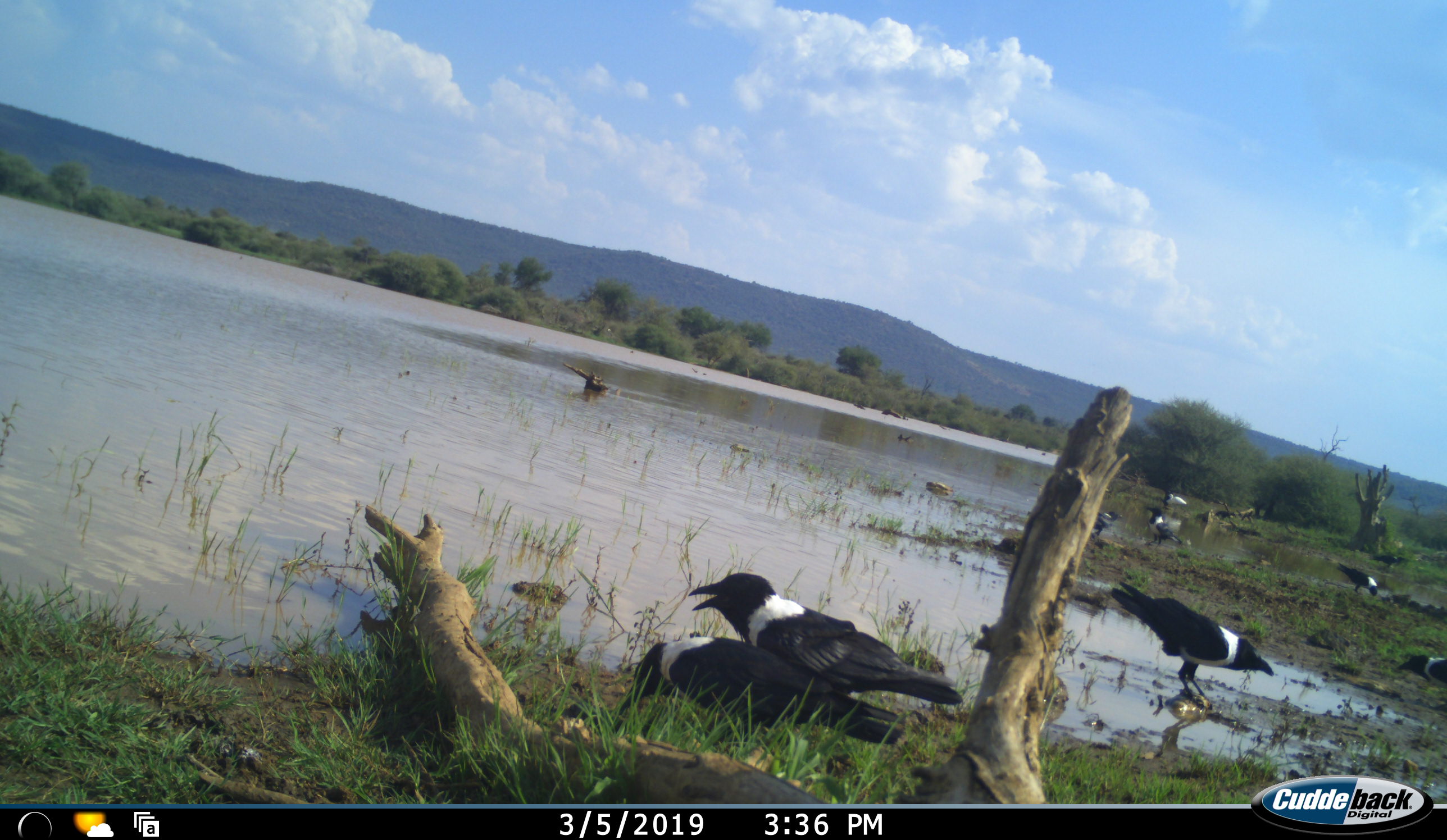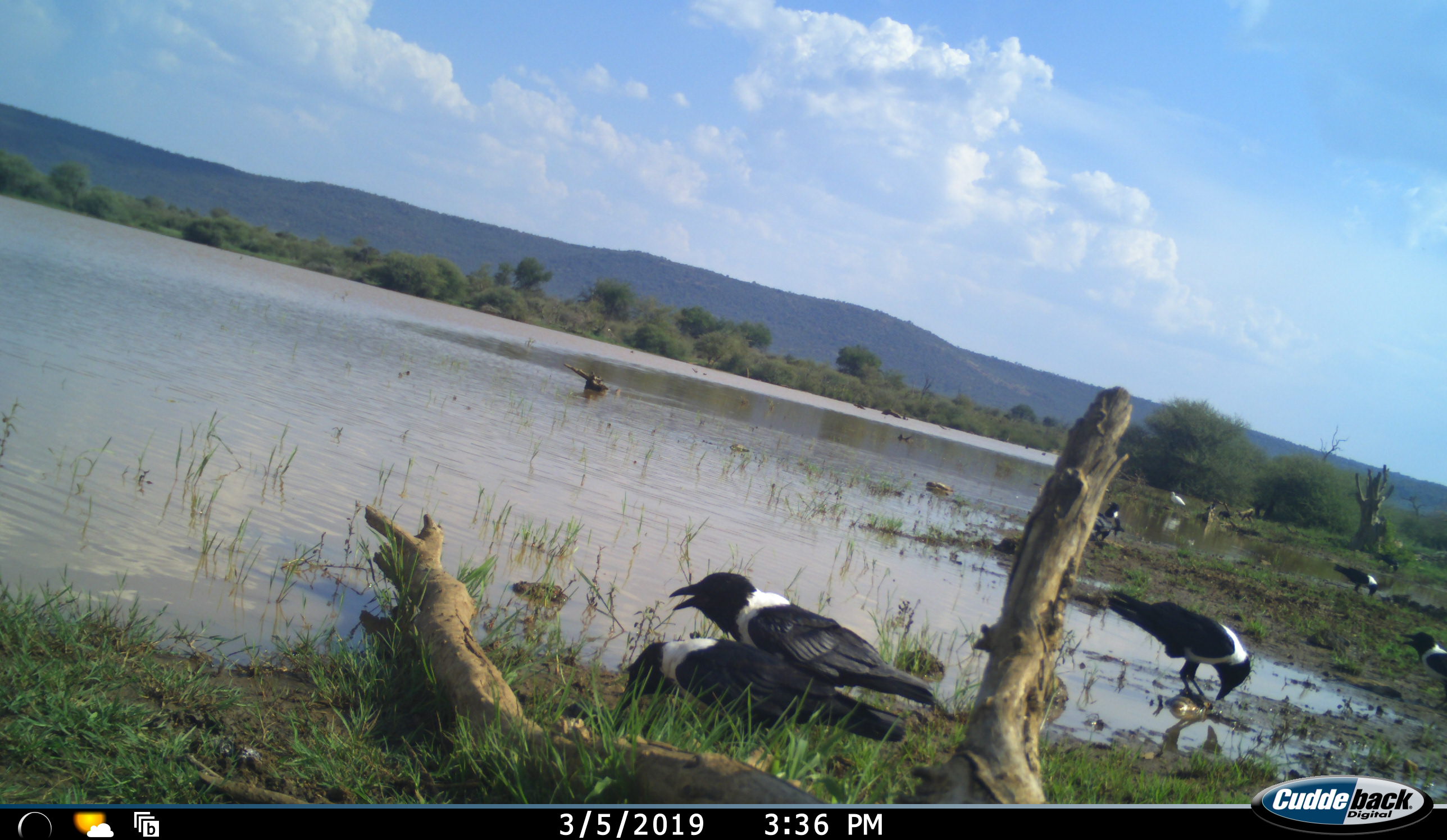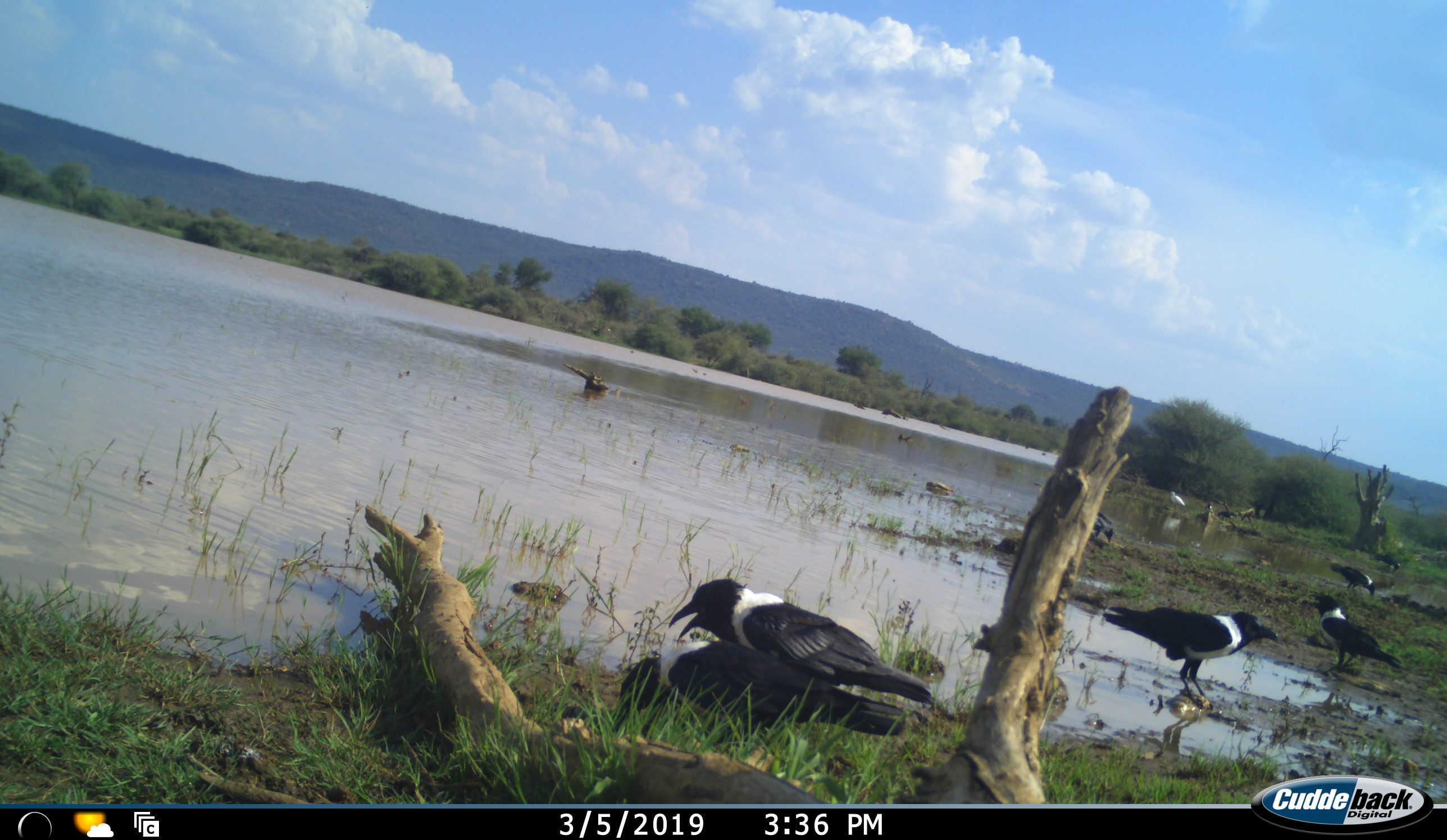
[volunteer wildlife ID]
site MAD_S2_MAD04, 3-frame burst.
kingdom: Animalia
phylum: Chordata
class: Aves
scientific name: Aves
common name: bird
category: birdother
Birdother (bird) (Aves), count 8. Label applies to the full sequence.